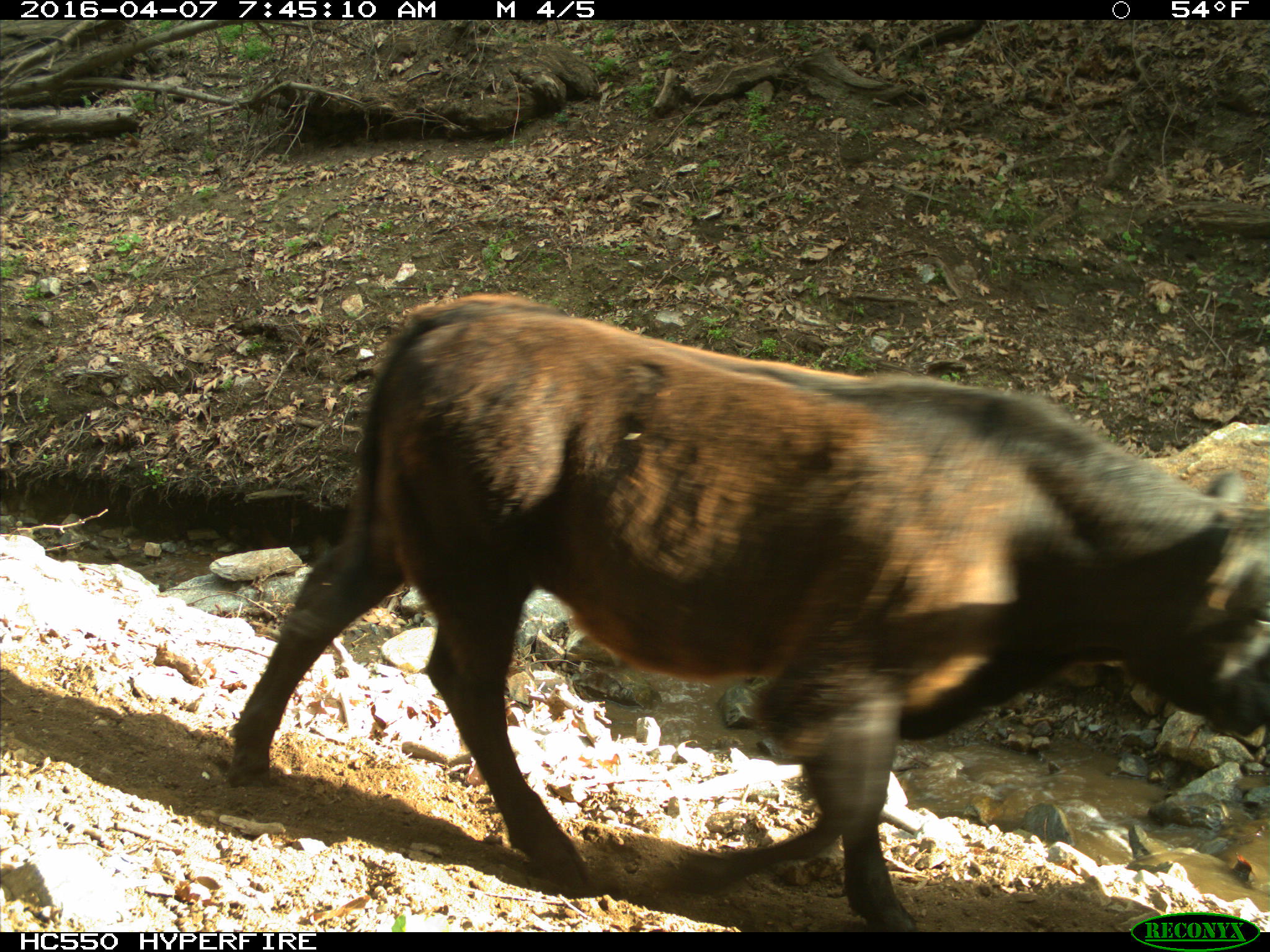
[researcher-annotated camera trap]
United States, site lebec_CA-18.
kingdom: Animalia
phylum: Chordata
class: Mammalia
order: Artiodactyla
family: Bovidae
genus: Bos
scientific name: Bos taurus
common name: domestic cow